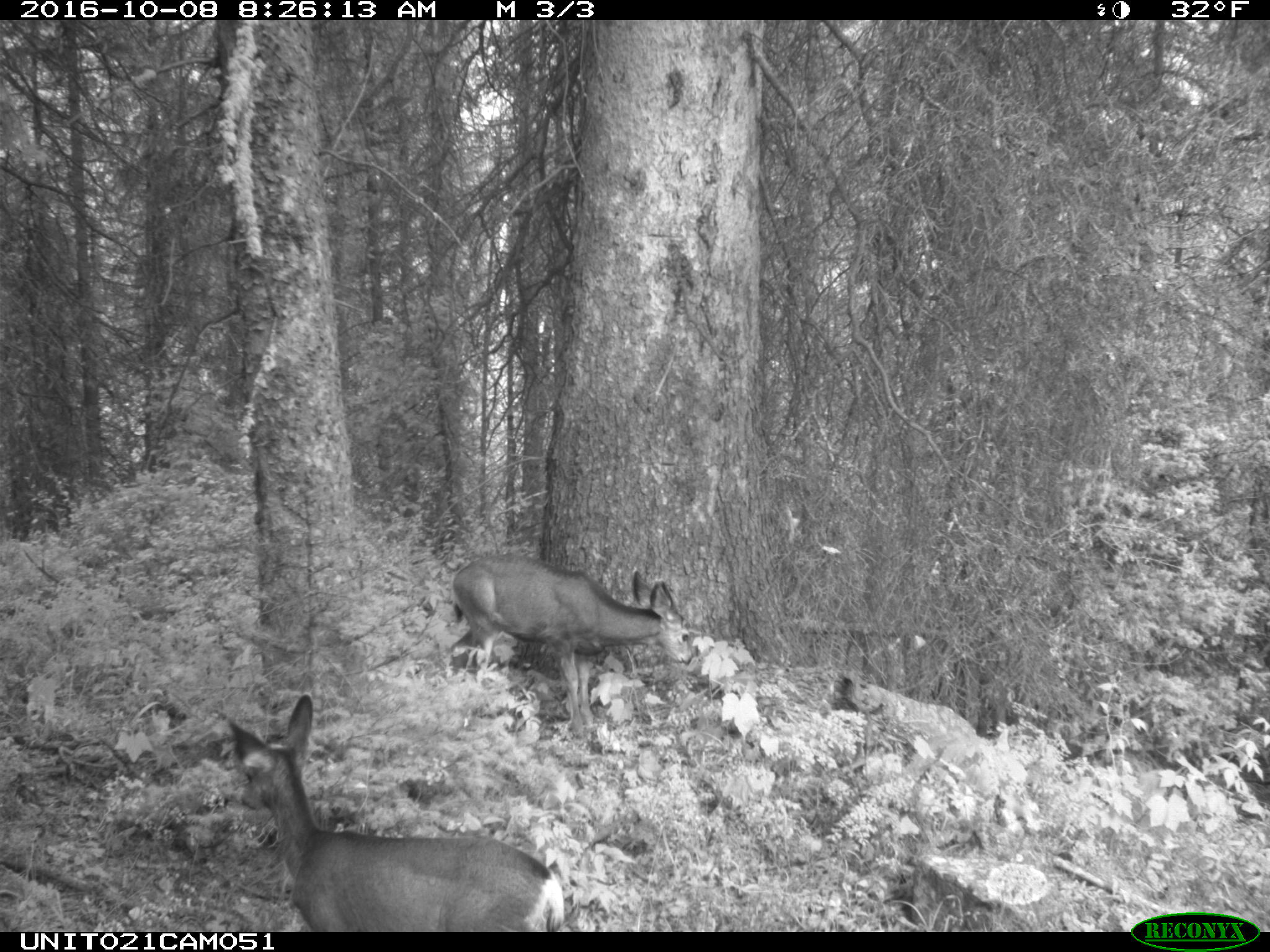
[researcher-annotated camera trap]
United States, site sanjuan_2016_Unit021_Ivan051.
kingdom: Animalia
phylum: Chordata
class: Mammalia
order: Artiodactyla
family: Cervidae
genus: Odocoileus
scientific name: Odocoileus hemionus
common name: mule deer